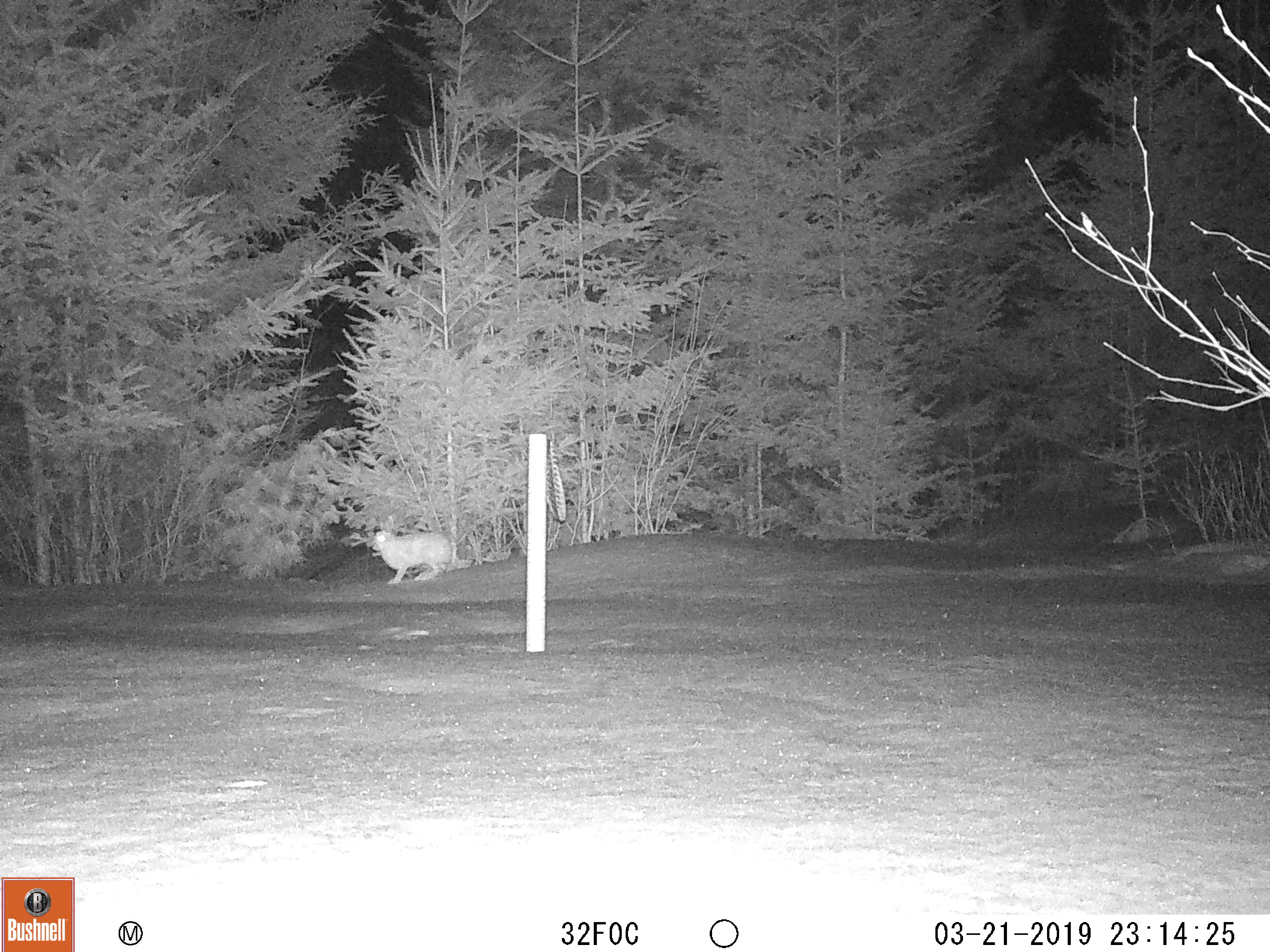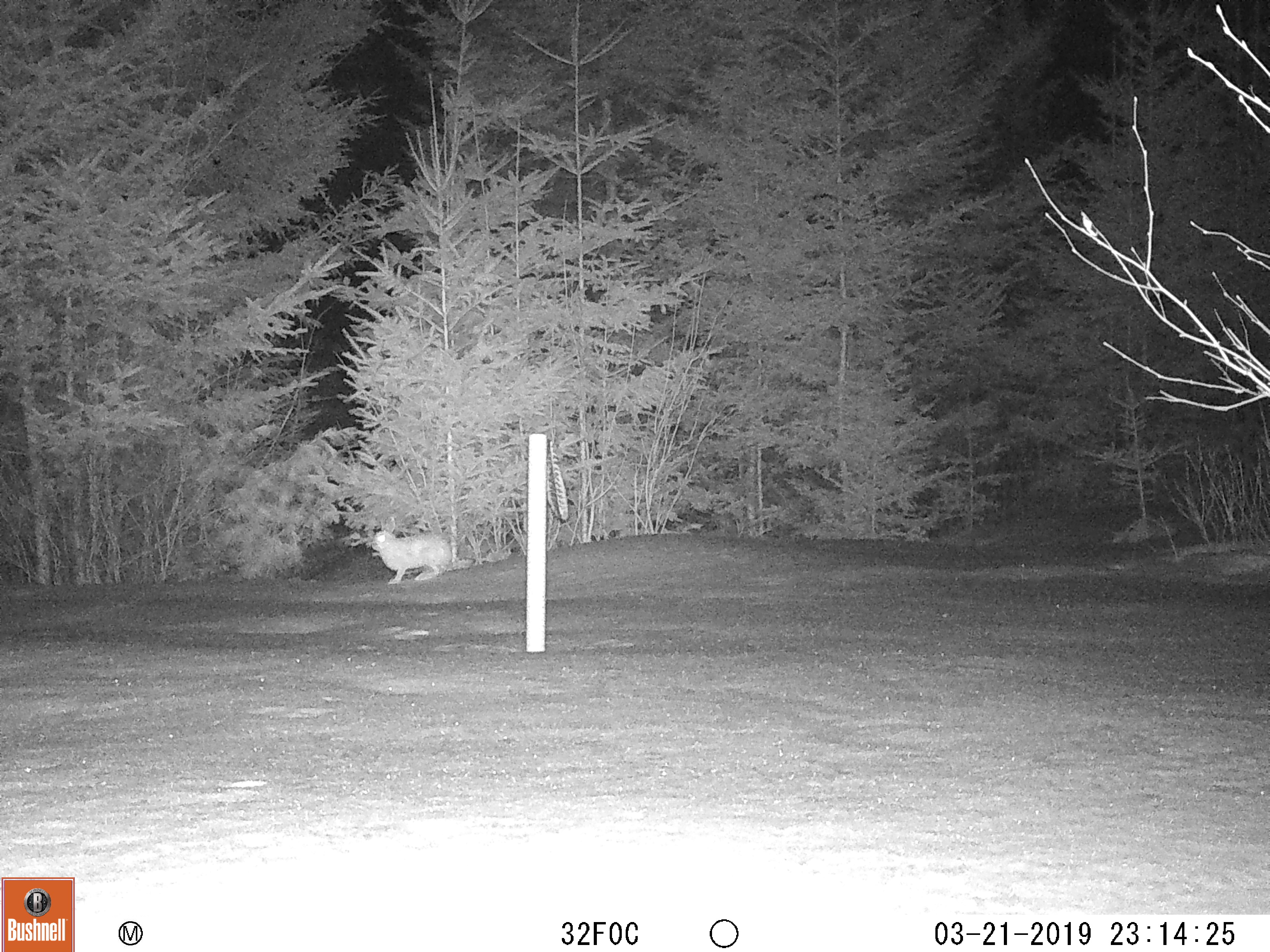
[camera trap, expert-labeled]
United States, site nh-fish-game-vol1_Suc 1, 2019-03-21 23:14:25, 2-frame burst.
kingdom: Animalia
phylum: Chordata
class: Mammalia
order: Lagomorpha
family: Leporidae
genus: Lepus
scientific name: Lepus americanus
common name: snowshoe hare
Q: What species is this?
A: Snowshoe hare (Lepus americanus).